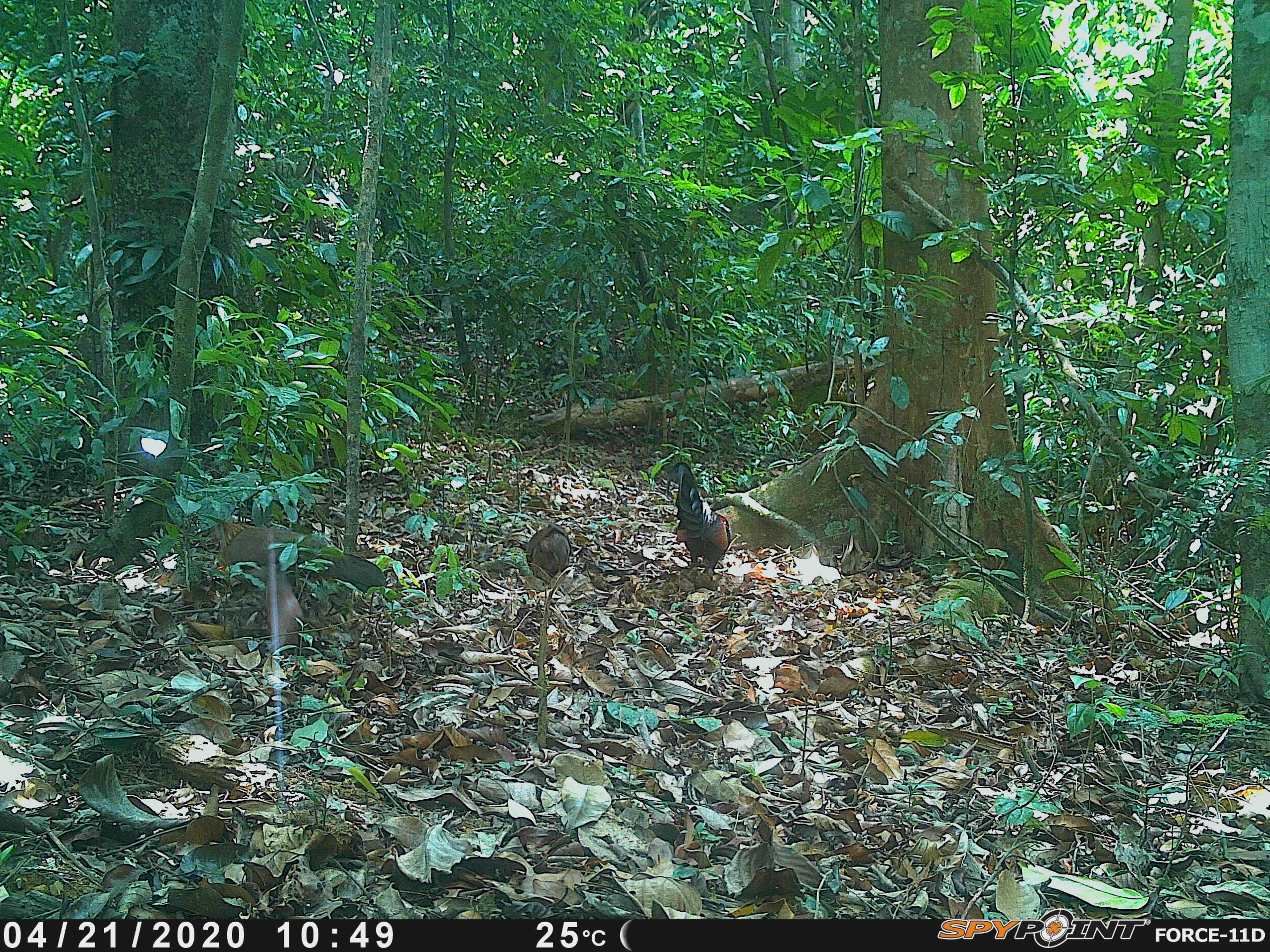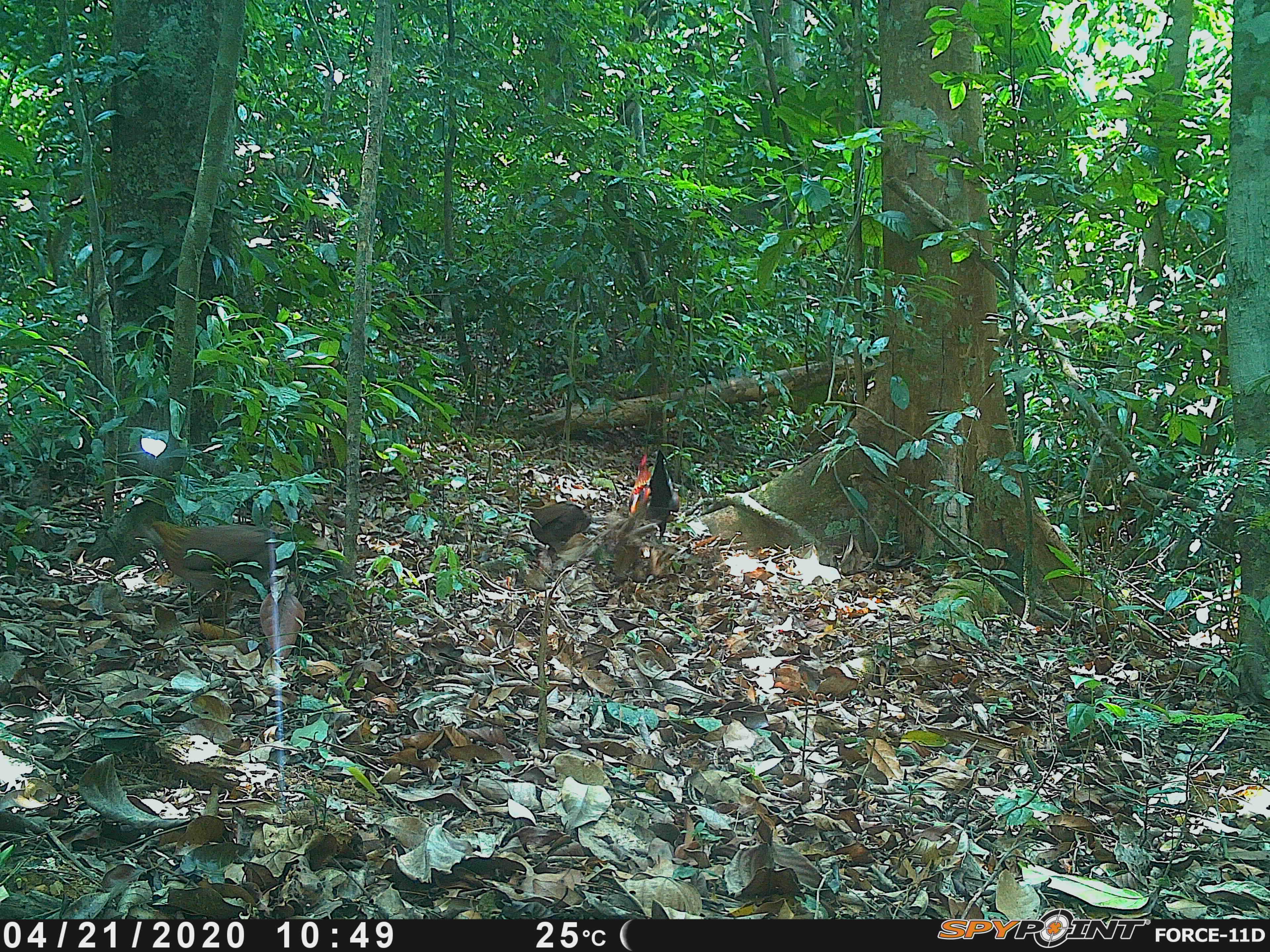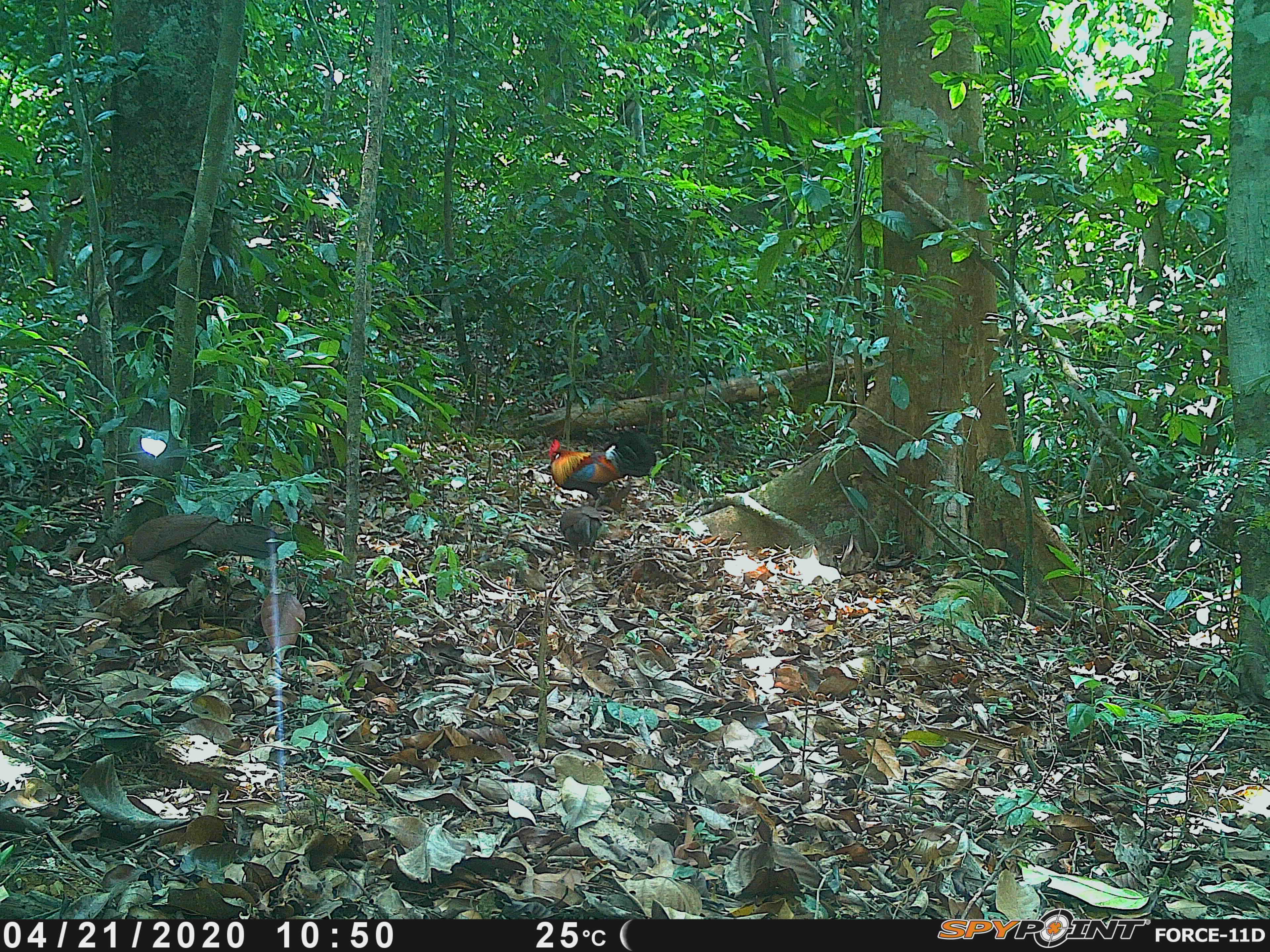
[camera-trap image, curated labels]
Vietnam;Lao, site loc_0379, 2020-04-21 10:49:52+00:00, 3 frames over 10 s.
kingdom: Animalia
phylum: Chordata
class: Aves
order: Galliformes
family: Phasianidae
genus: Gallus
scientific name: Gallus gallus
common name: red junglefowl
Red junglefowl (Gallus gallus). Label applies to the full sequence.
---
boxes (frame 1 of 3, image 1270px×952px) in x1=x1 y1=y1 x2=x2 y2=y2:
red junglefowl: x1=218 y1=512 x2=387 y2=595; x1=663 y1=459 x2=732 y2=577; x1=525 y1=523 x2=572 y2=582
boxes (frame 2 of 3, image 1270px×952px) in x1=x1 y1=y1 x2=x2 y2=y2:
red junglefowl: x1=129 y1=517 x2=343 y2=615; x1=628 y1=448 x2=679 y2=541; x1=526 y1=492 x2=592 y2=555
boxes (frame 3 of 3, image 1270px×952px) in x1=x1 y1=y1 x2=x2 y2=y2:
red junglefowl: x1=114 y1=512 x2=276 y2=586; x1=548 y1=431 x2=657 y2=500; x1=559 y1=504 x2=602 y2=559